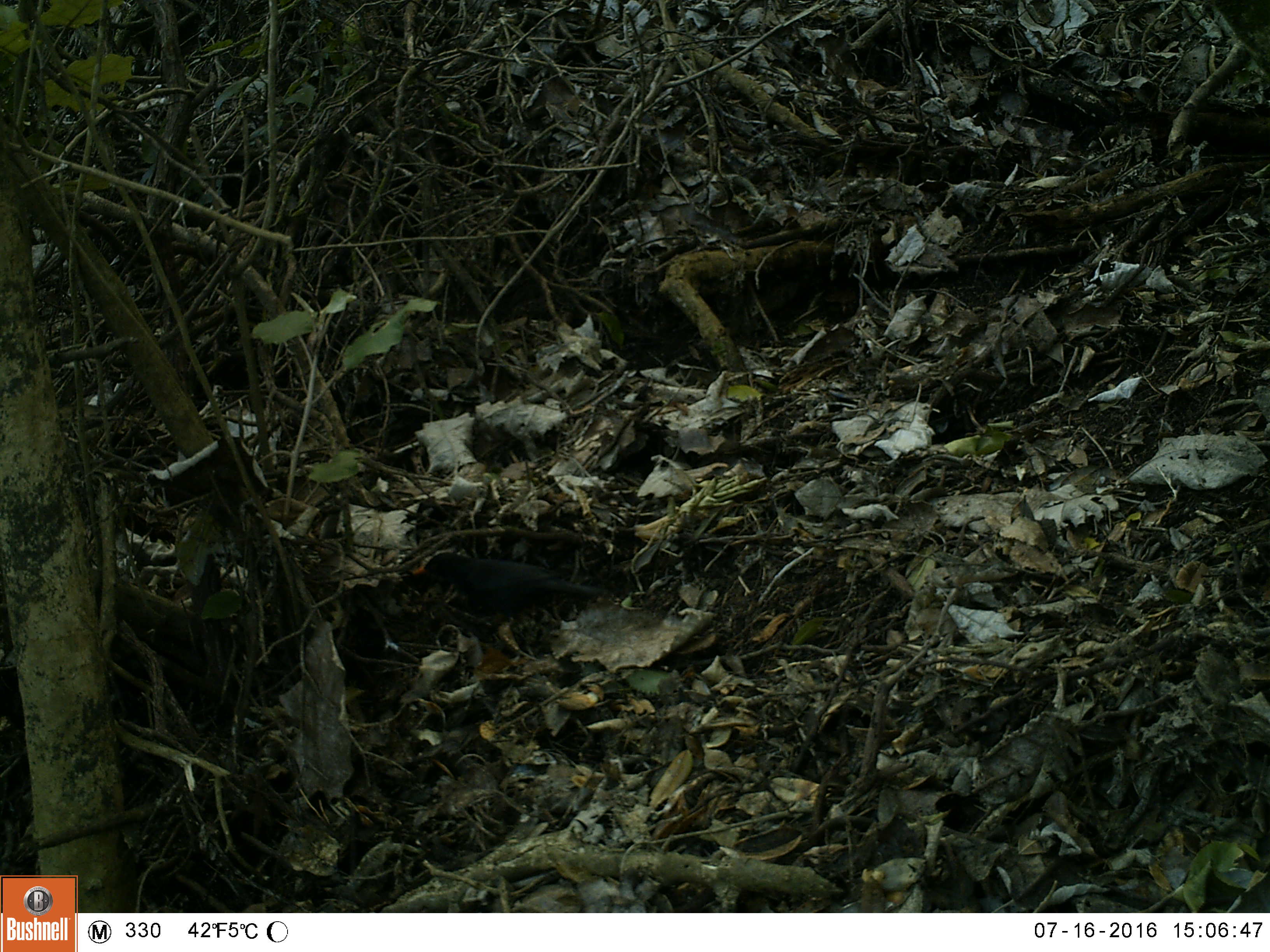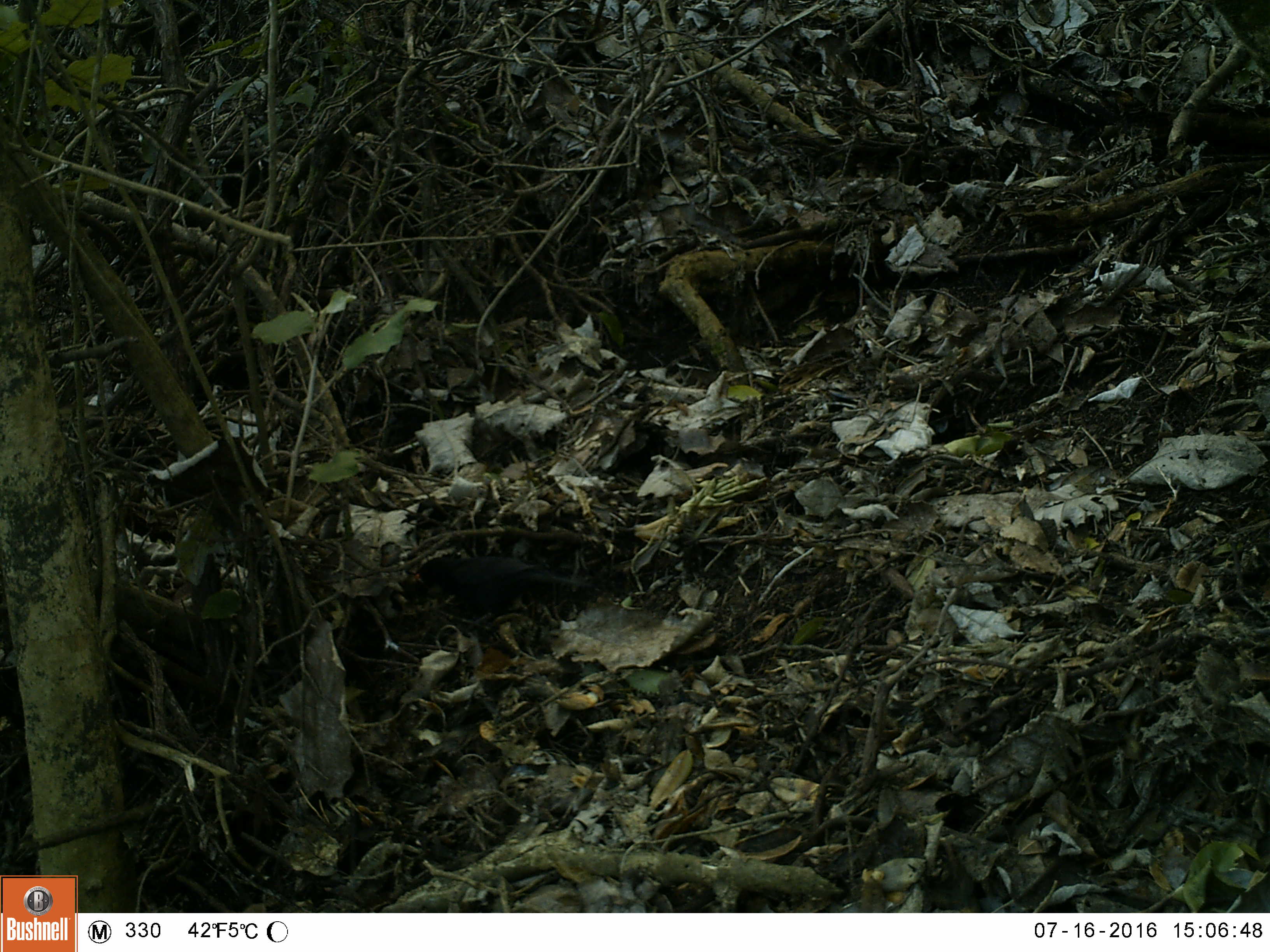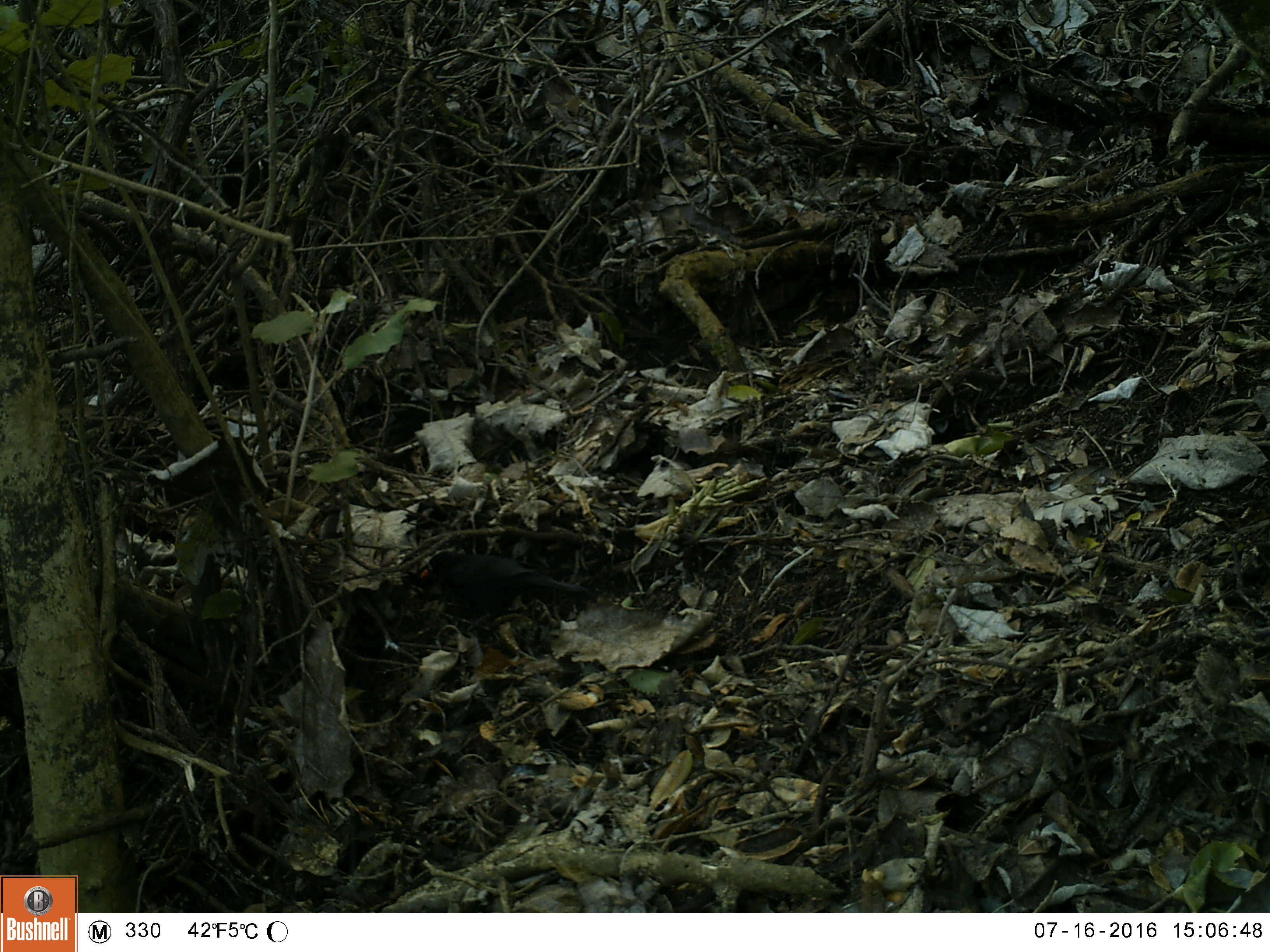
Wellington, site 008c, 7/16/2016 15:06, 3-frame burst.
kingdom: Animalia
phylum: Chordata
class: Aves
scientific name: Aves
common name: bird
Bird (Aves).